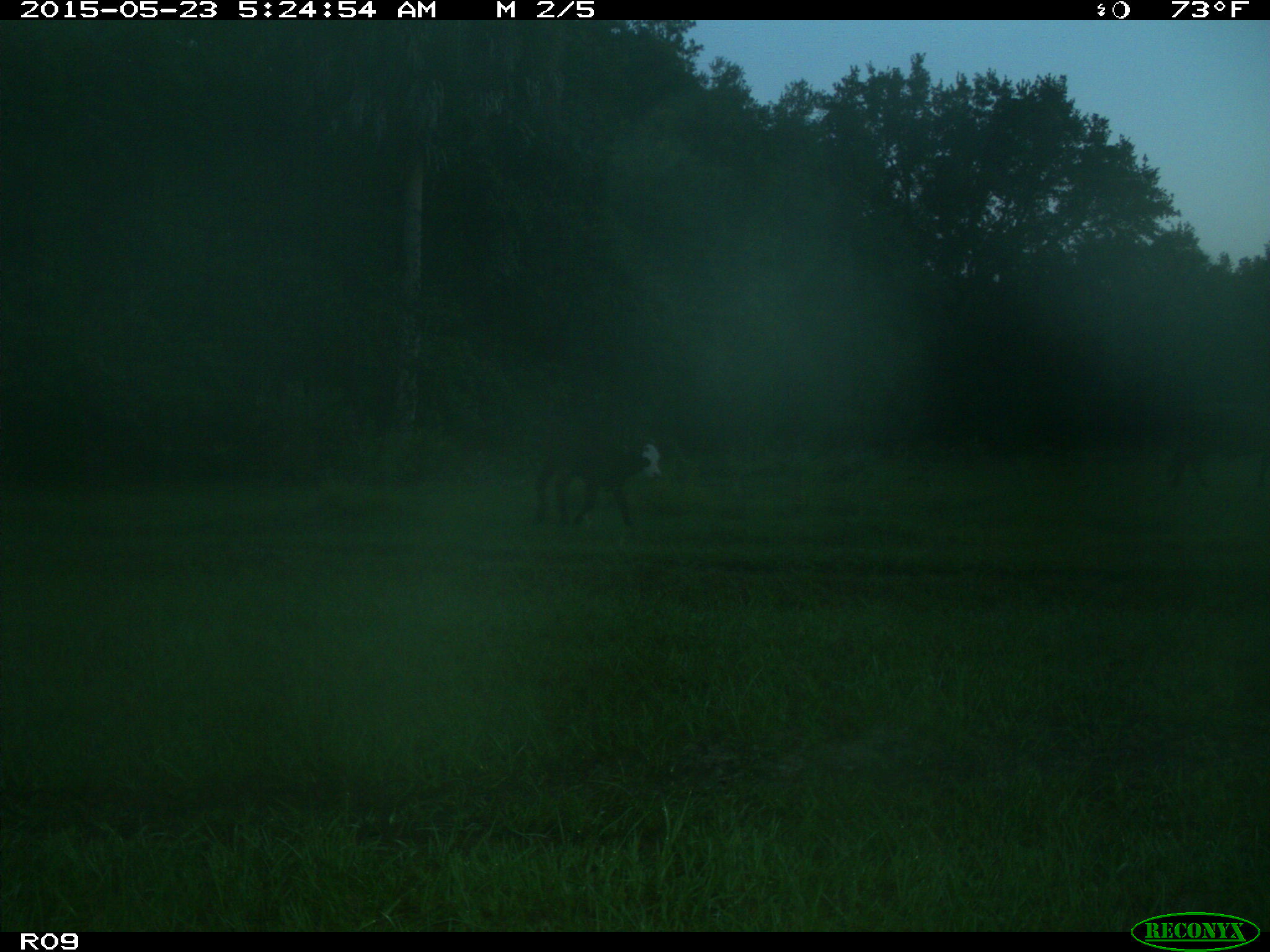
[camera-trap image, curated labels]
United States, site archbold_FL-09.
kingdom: Animalia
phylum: Chordata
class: Mammalia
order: Artiodactyla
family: Bovidae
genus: Bos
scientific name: Bos taurus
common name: domestic cow